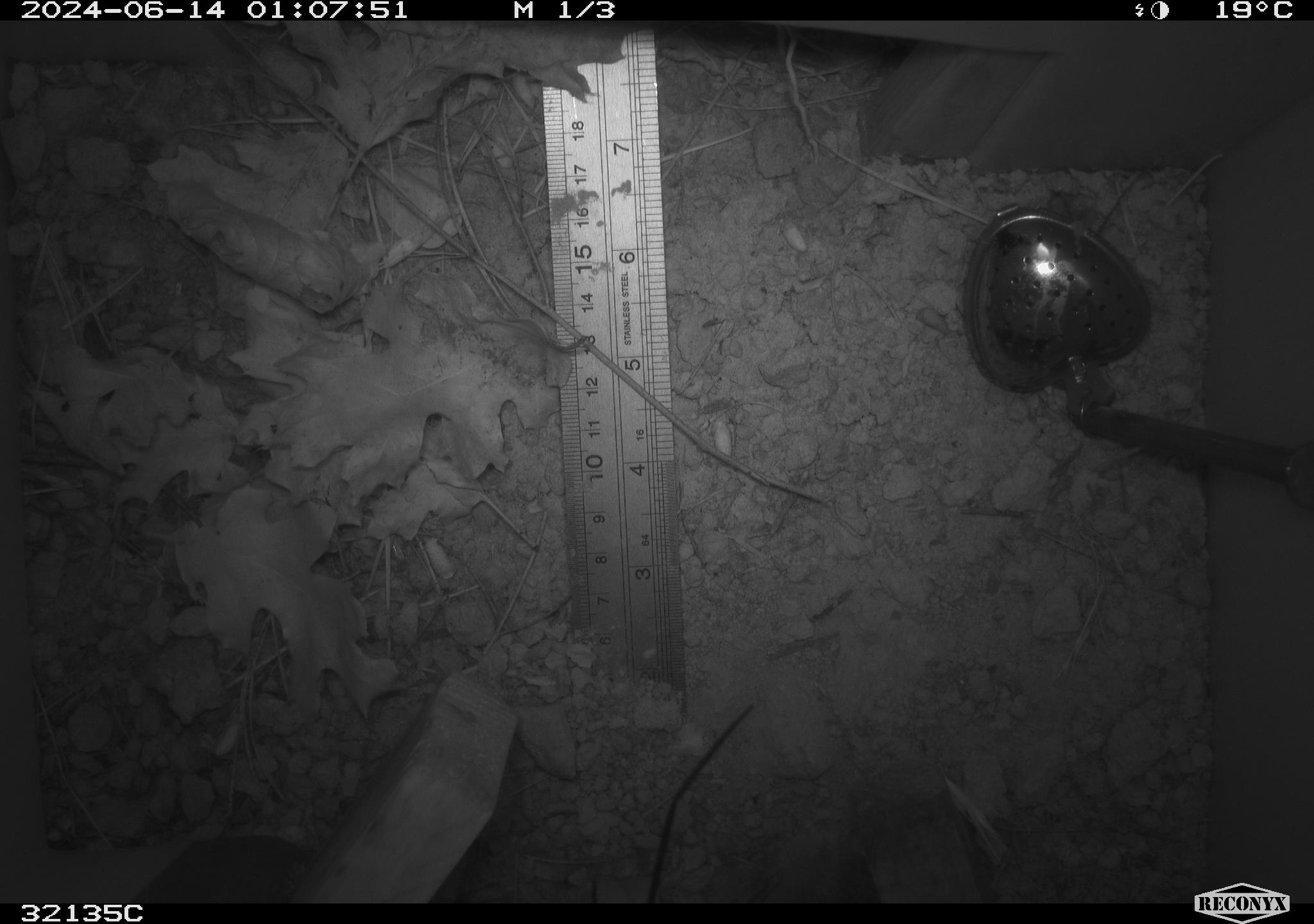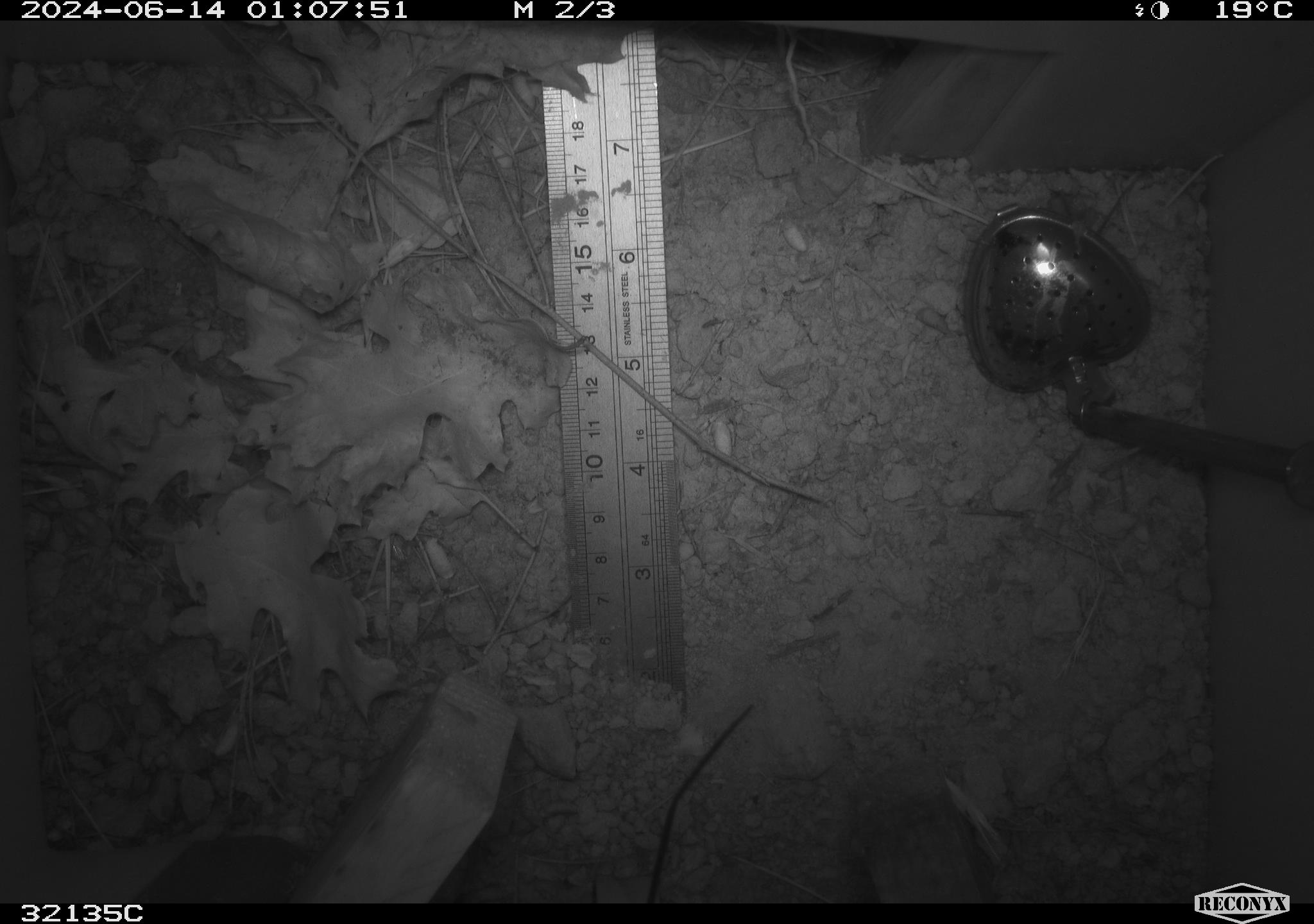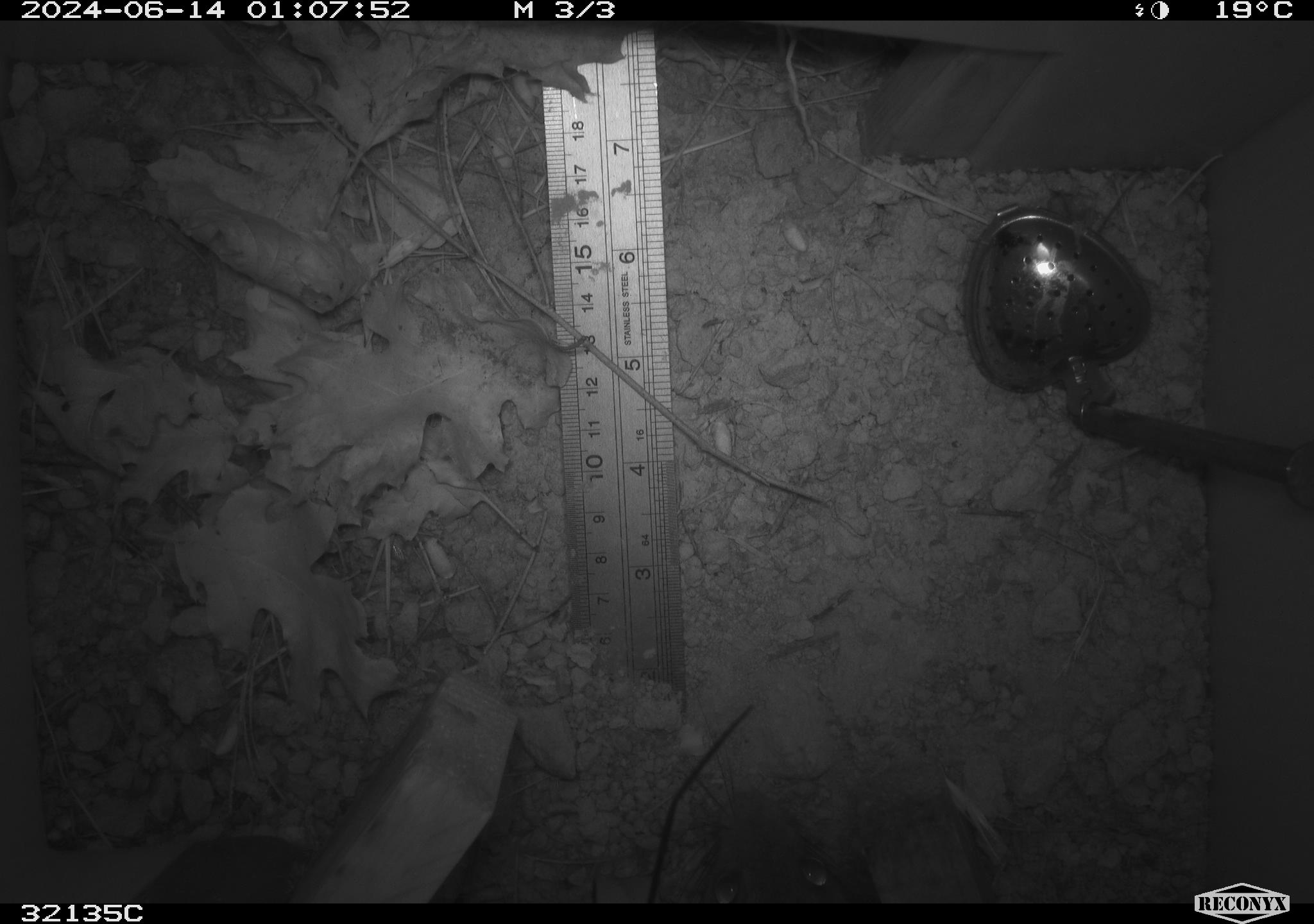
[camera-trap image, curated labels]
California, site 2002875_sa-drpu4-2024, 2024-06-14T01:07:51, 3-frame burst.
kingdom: Animalia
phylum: Chordata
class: Mammalia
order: Rodentia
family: Cricetidae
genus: Neotoma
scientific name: Neotoma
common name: pack rat or woodrat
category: neotoma species